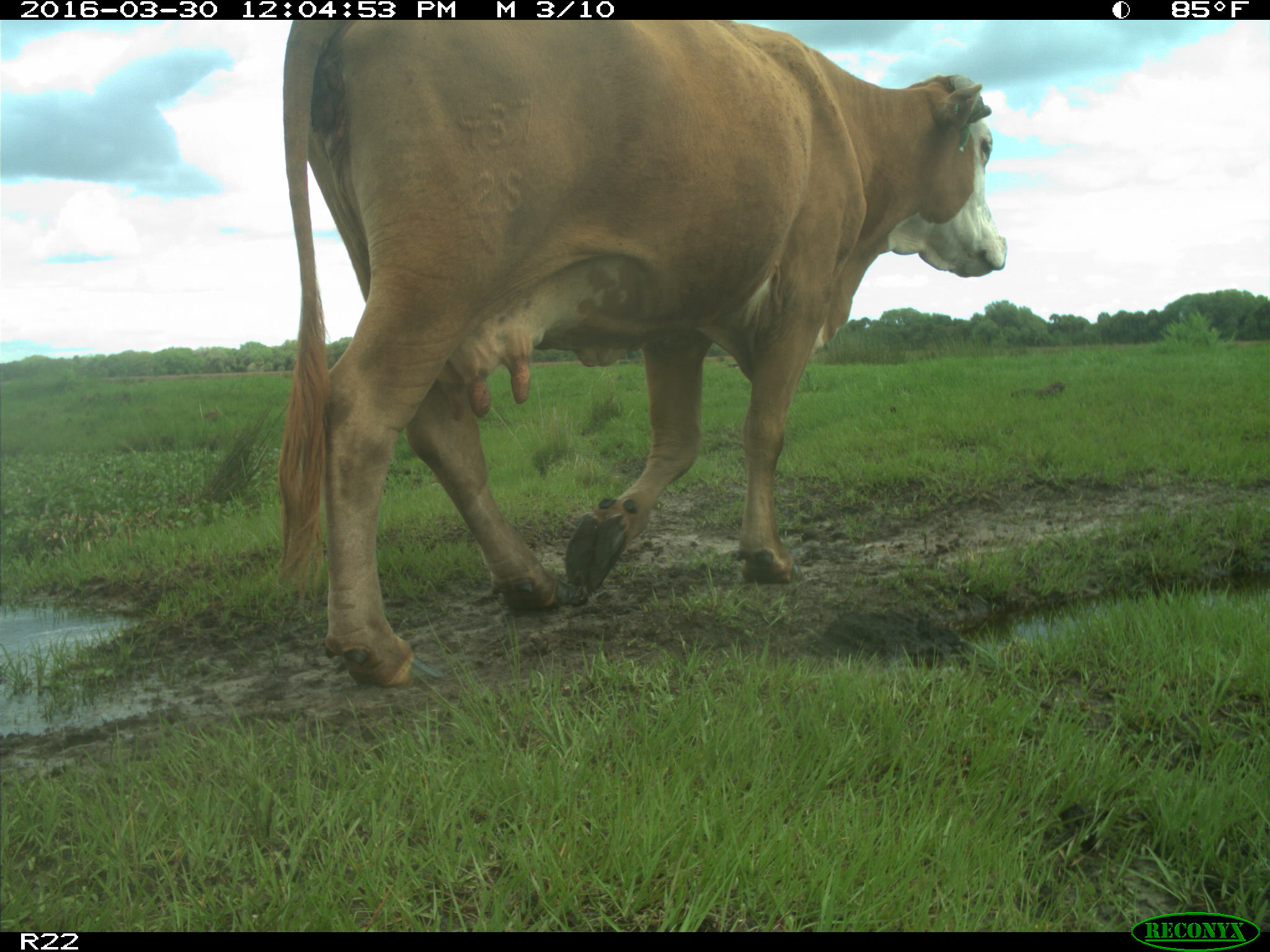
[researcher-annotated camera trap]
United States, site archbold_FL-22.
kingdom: Animalia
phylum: Chordata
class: Mammalia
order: Artiodactyla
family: Bovidae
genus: Bos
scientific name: Bos taurus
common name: domestic cow